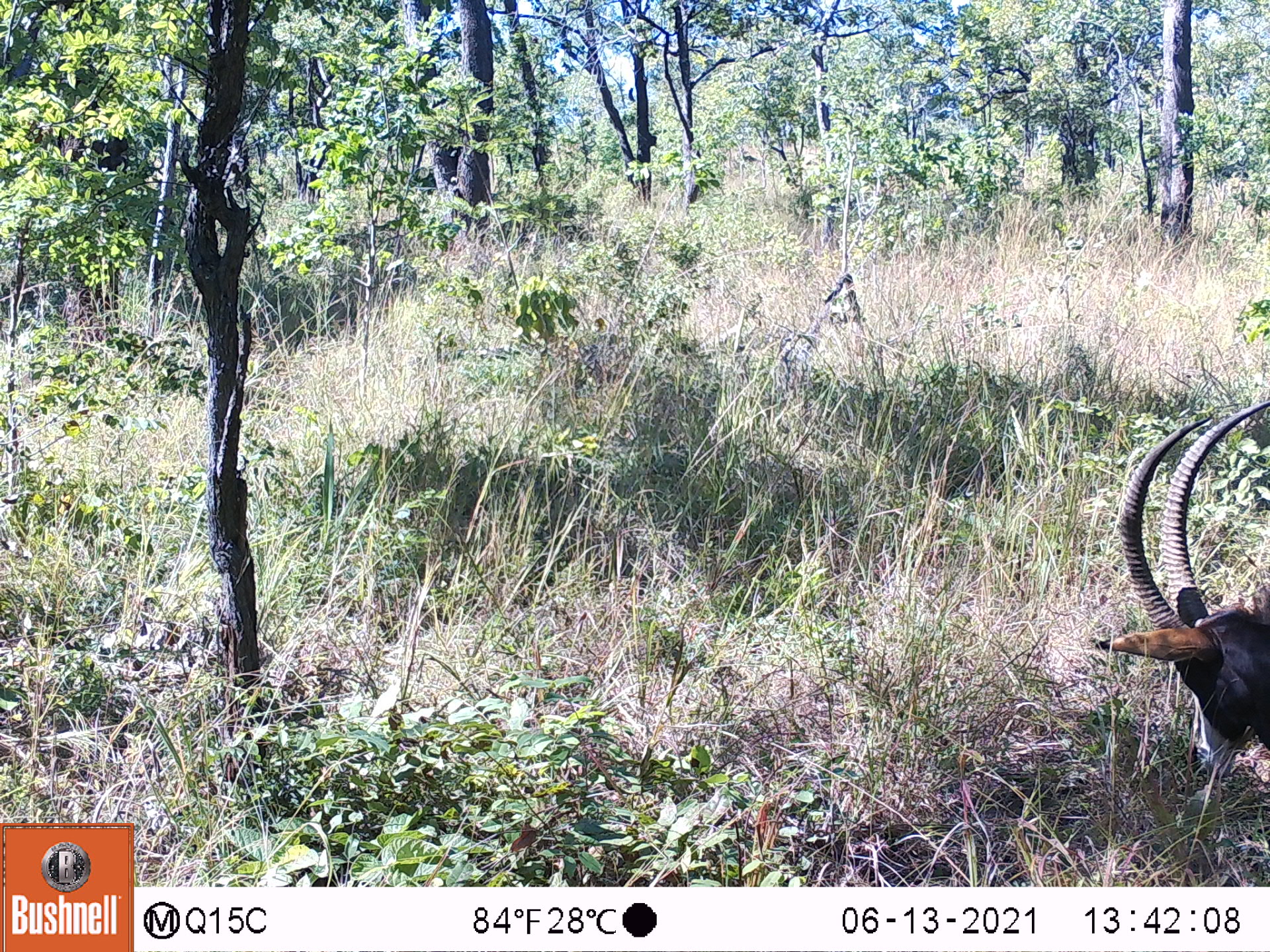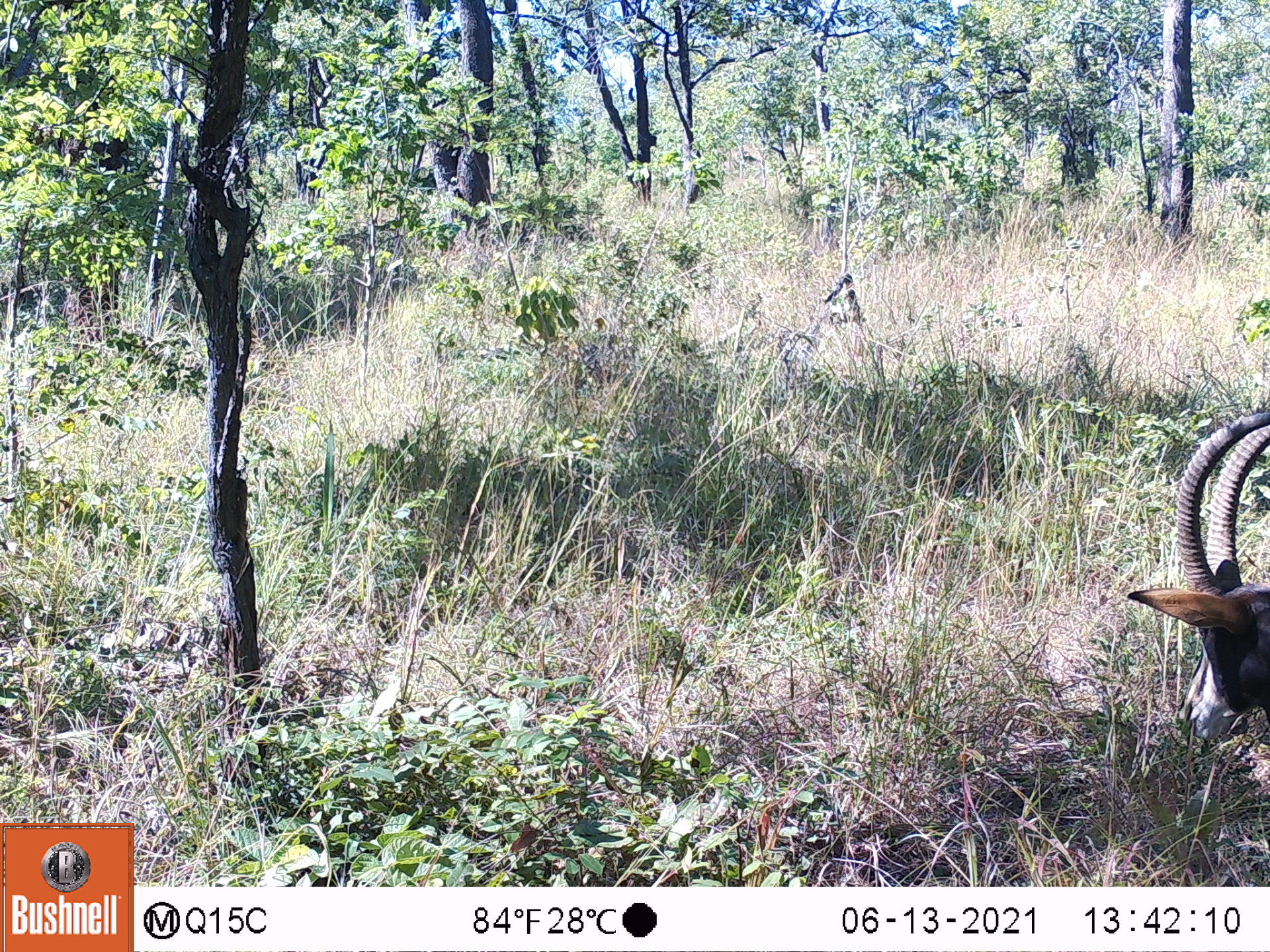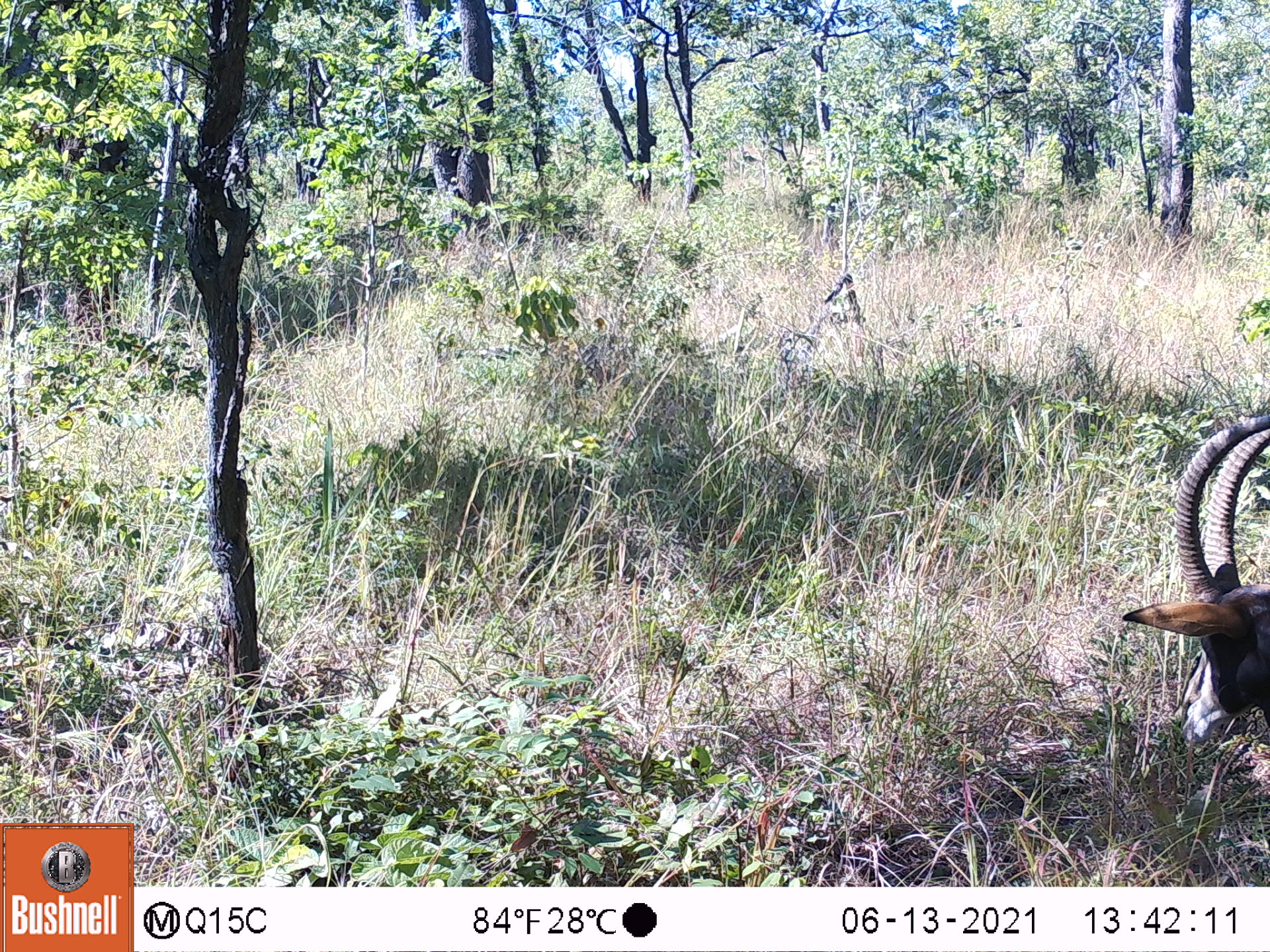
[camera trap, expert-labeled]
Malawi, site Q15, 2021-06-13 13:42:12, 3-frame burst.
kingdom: Animalia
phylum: Chordata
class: Mammalia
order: Artiodactyla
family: Bovidae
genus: Hippotragus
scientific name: Hippotragus niger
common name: sable antelope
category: sable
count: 1